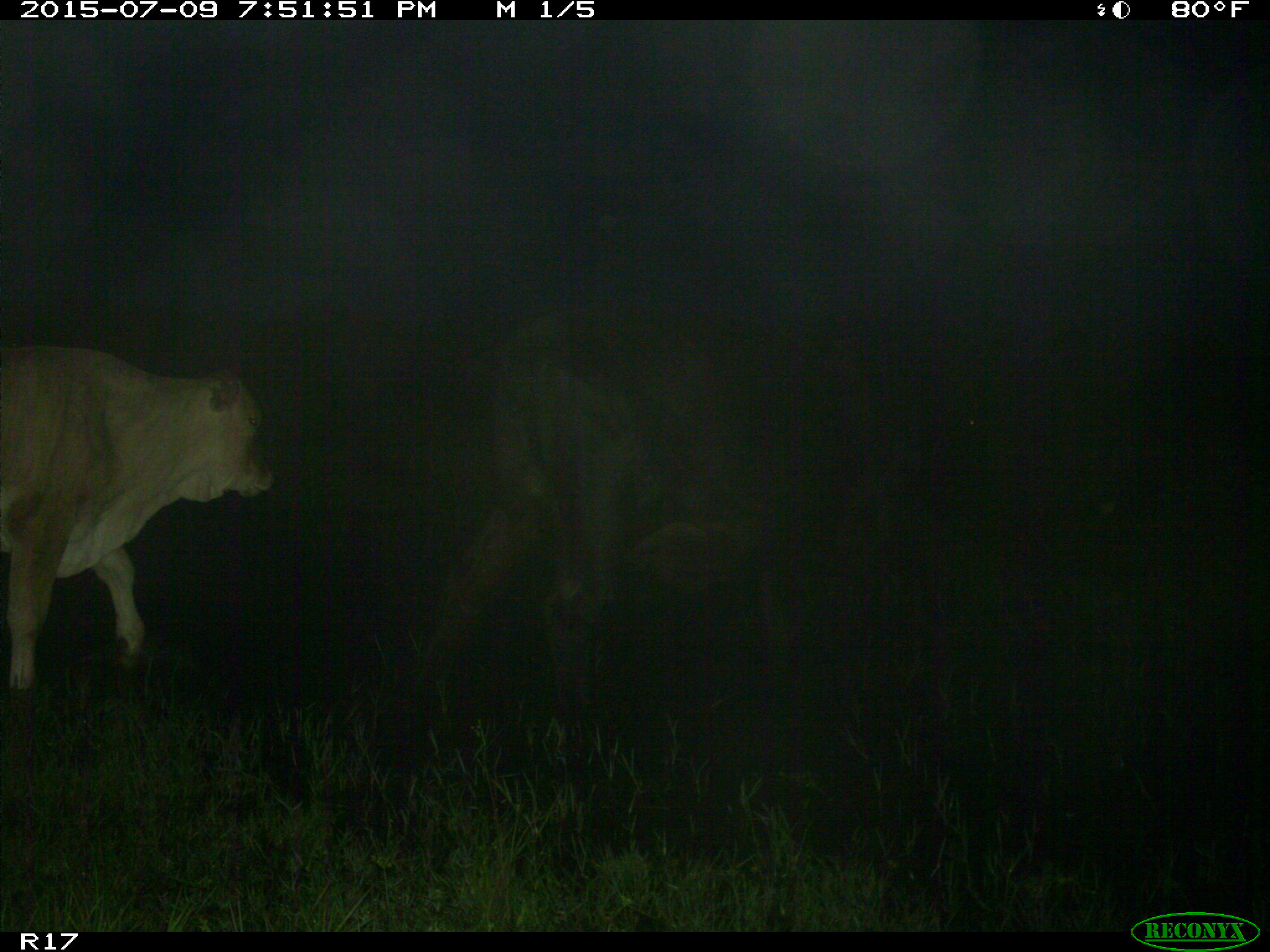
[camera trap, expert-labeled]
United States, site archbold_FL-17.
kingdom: Animalia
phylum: Chordata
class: Mammalia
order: Artiodactyla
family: Bovidae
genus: Bos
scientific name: Bos taurus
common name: domestic cow